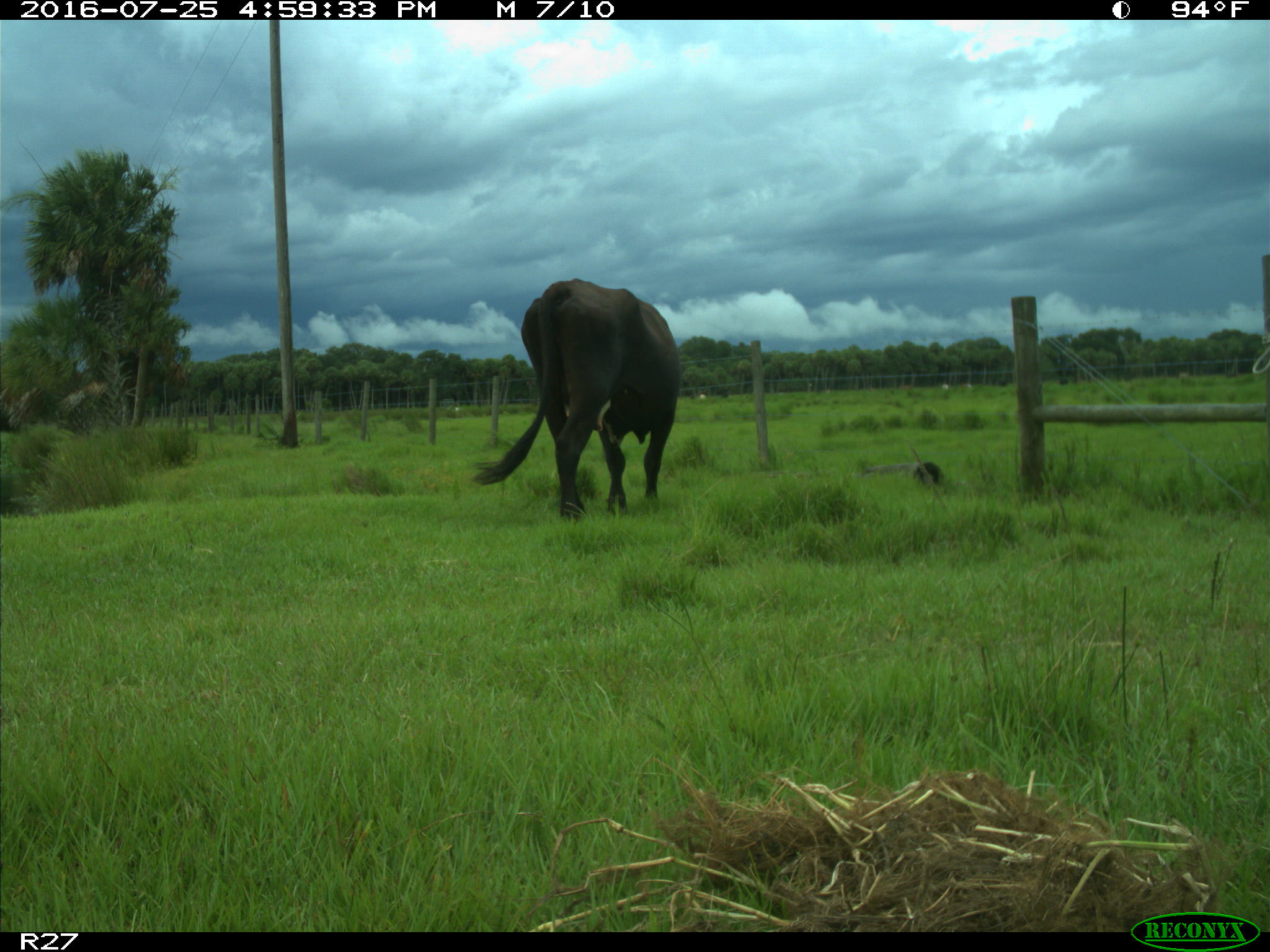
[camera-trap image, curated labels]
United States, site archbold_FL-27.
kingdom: Animalia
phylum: Chordata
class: Mammalia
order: Artiodactyla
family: Bovidae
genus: Bos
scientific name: Bos taurus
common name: domestic cow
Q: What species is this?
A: Bos taurus (domestic cow).